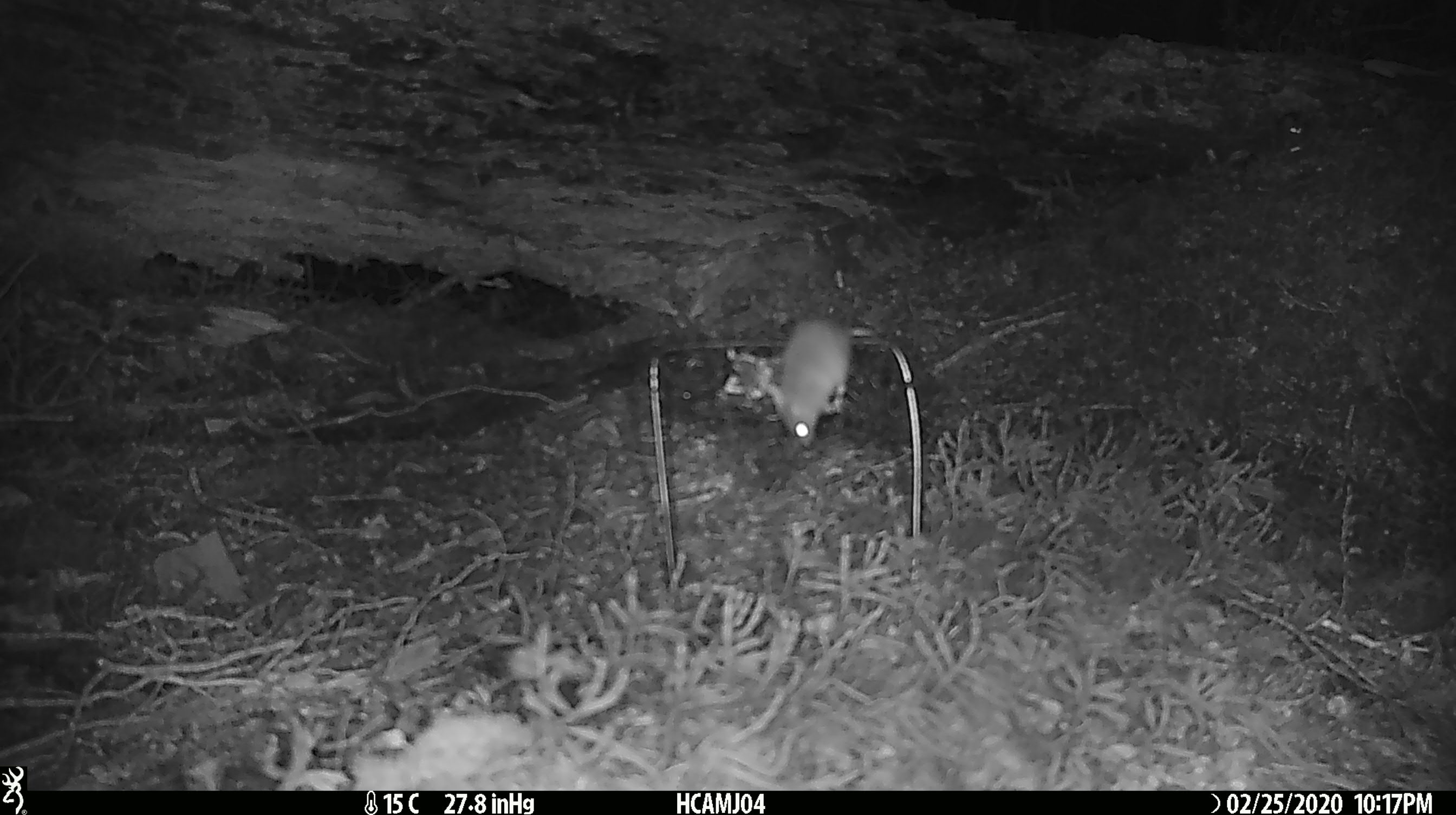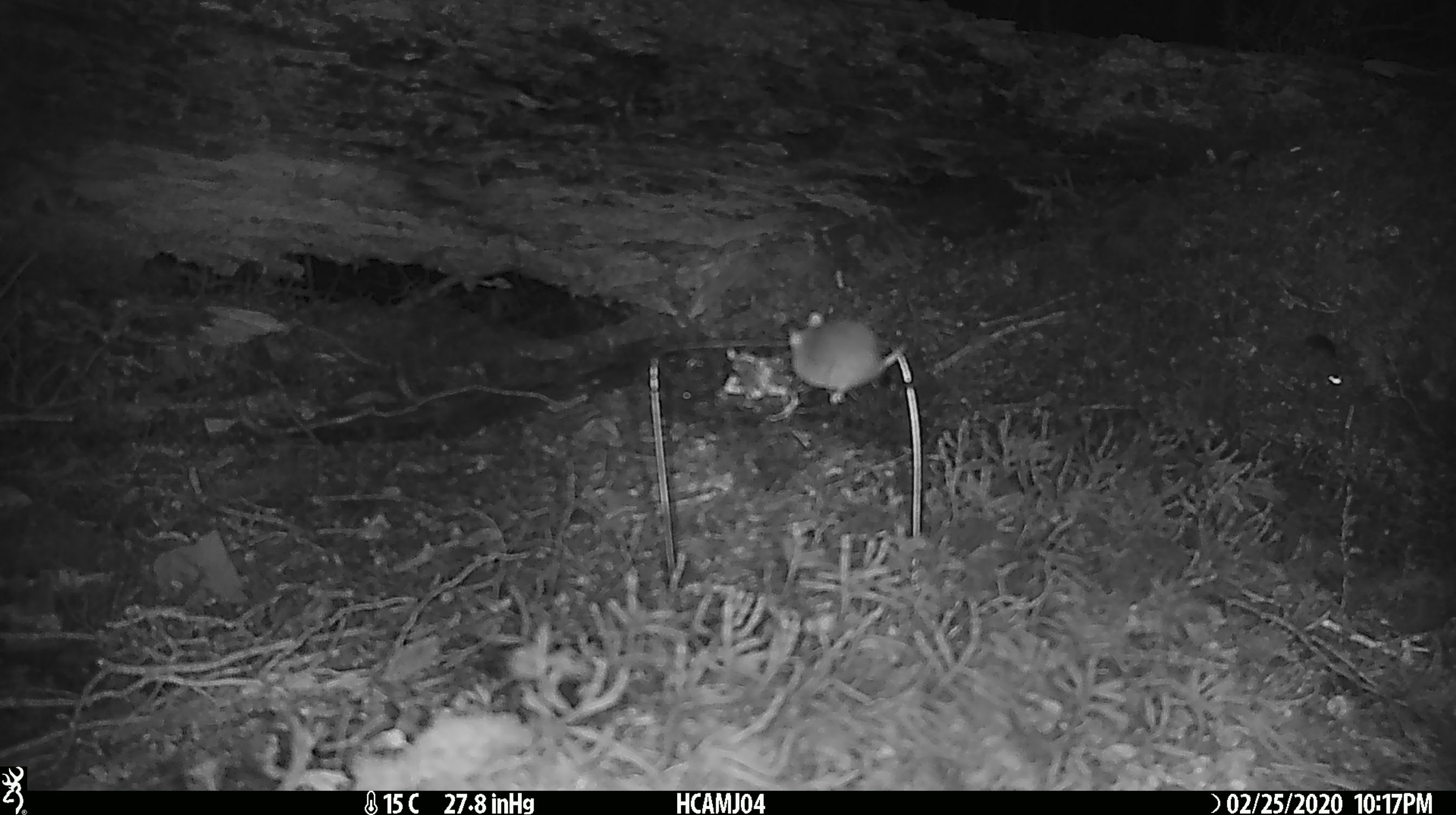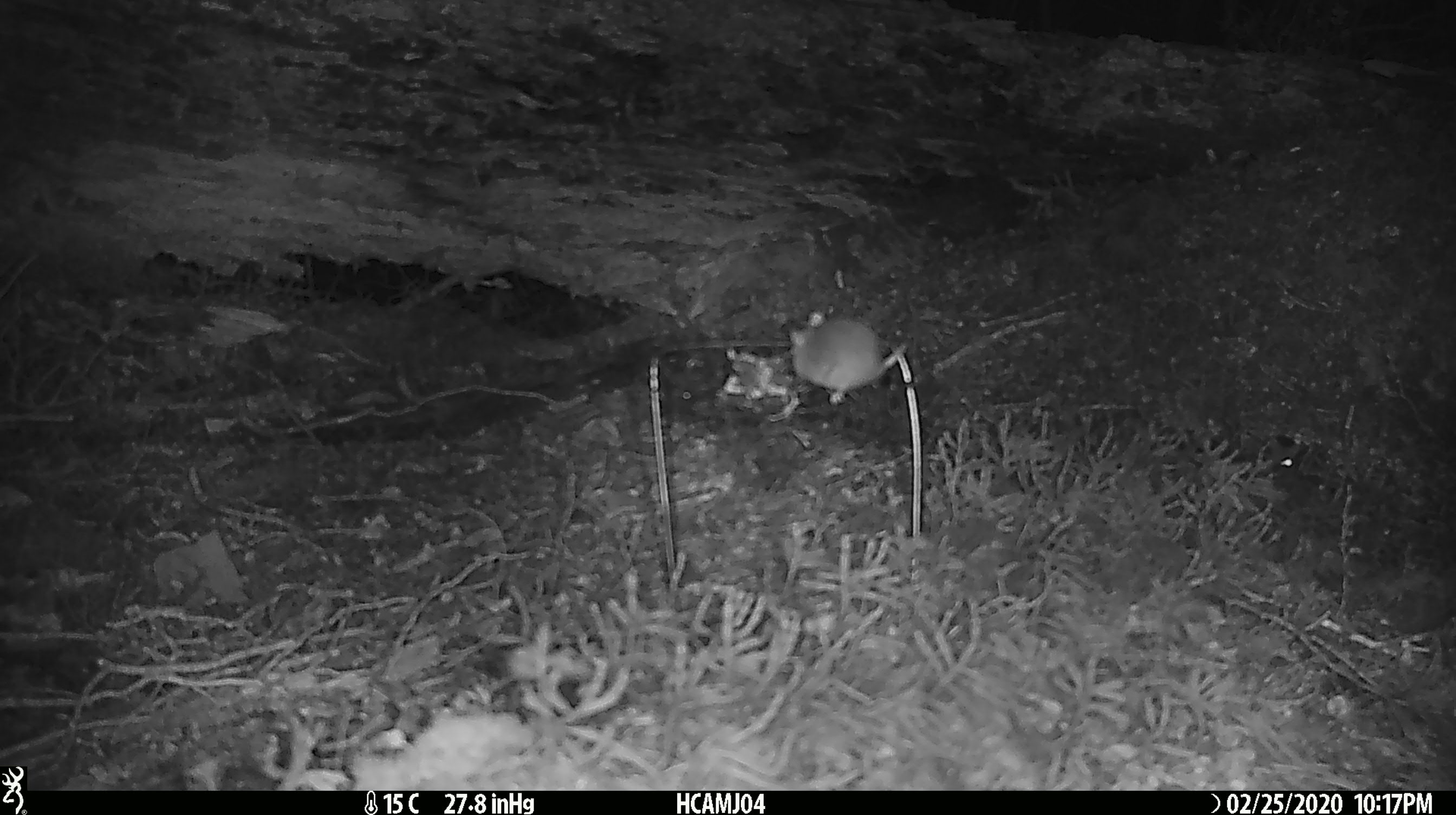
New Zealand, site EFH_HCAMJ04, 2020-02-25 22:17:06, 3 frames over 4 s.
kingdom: Animalia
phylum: Chordata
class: Mammalia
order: Rodentia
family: Muridae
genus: Mus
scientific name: Mus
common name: mouse